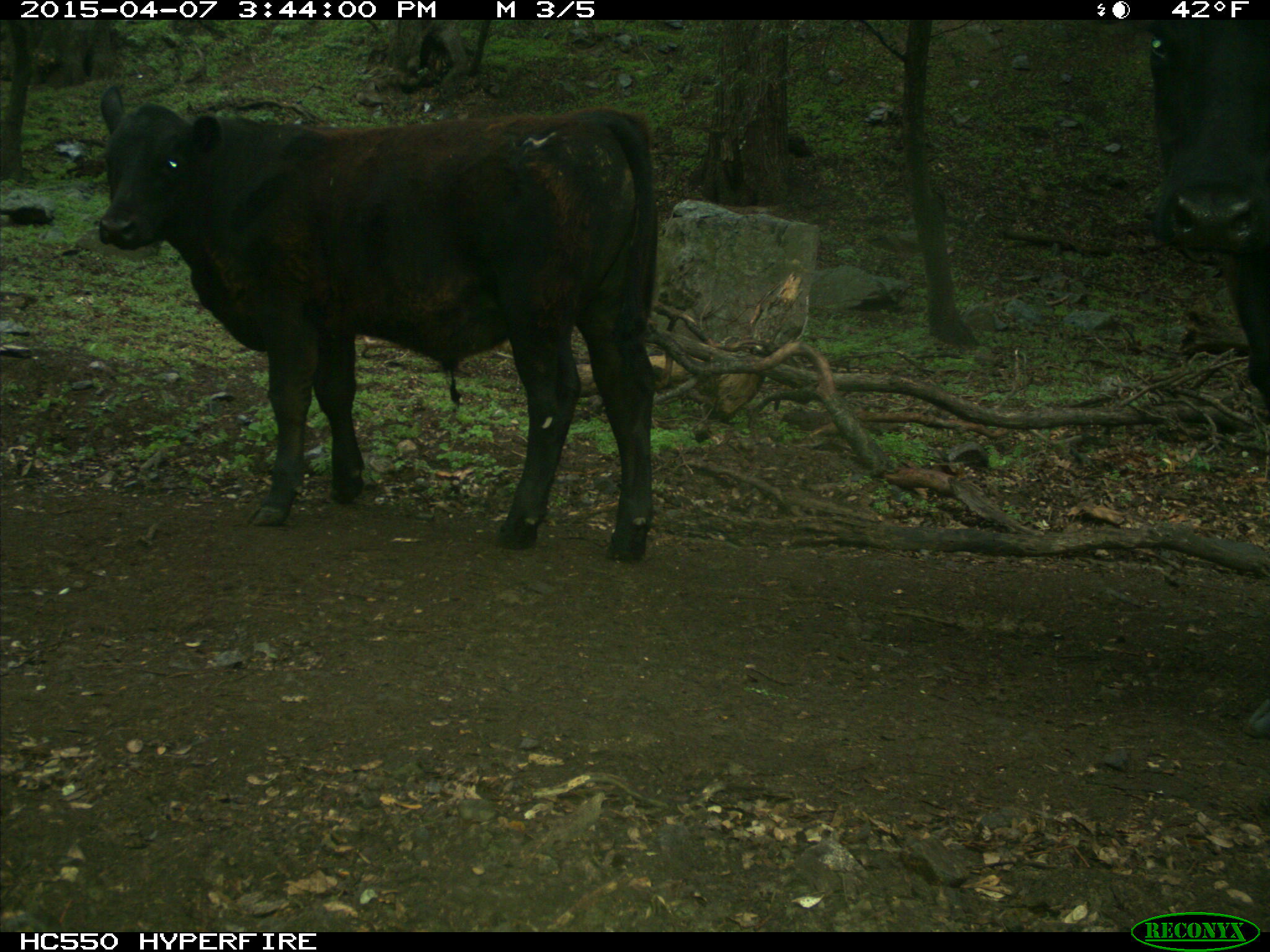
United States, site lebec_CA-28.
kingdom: Animalia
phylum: Chordata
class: Mammalia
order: Artiodactyla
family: Bovidae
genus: Bos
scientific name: Bos taurus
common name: domestic cow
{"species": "Bos taurus (domestic cow)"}